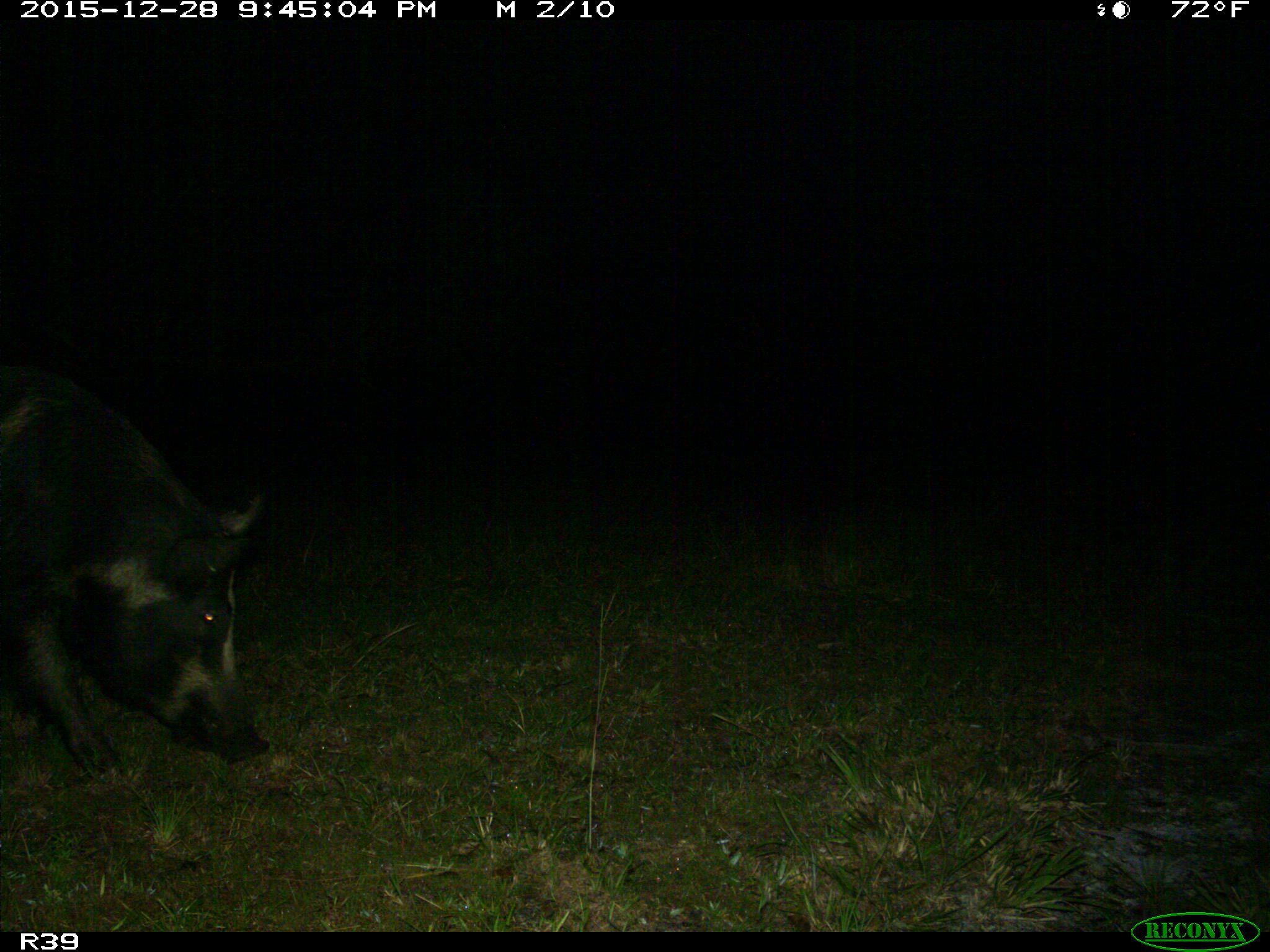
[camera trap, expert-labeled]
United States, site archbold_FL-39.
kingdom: Animalia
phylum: Chordata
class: Mammalia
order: Artiodactyla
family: Suidae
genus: Sus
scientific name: Sus scrofa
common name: wild boar